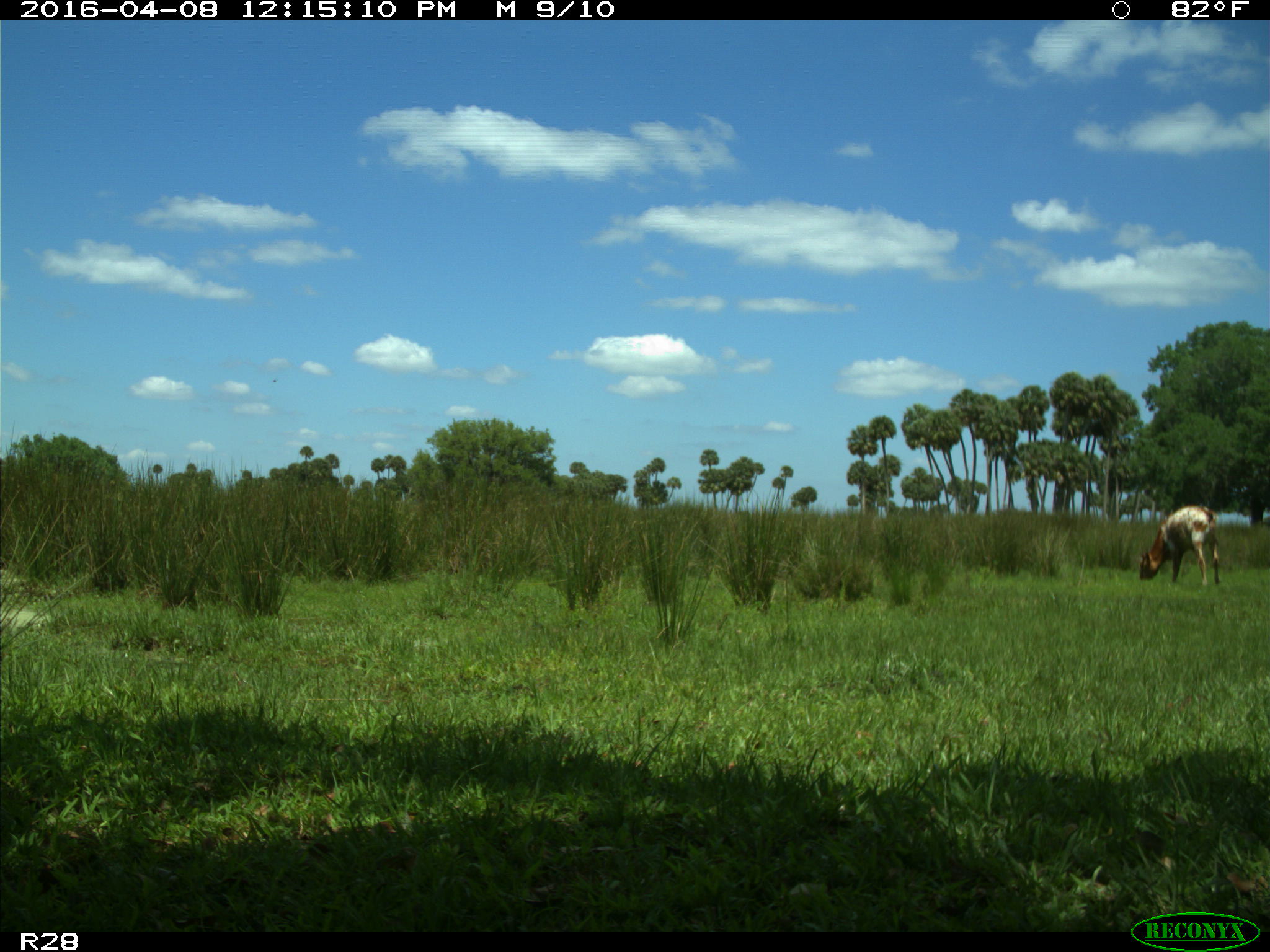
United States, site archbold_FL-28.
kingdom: Animalia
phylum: Chordata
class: Mammalia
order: Artiodactyla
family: Bovidae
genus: Bos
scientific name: Bos taurus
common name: domestic cow